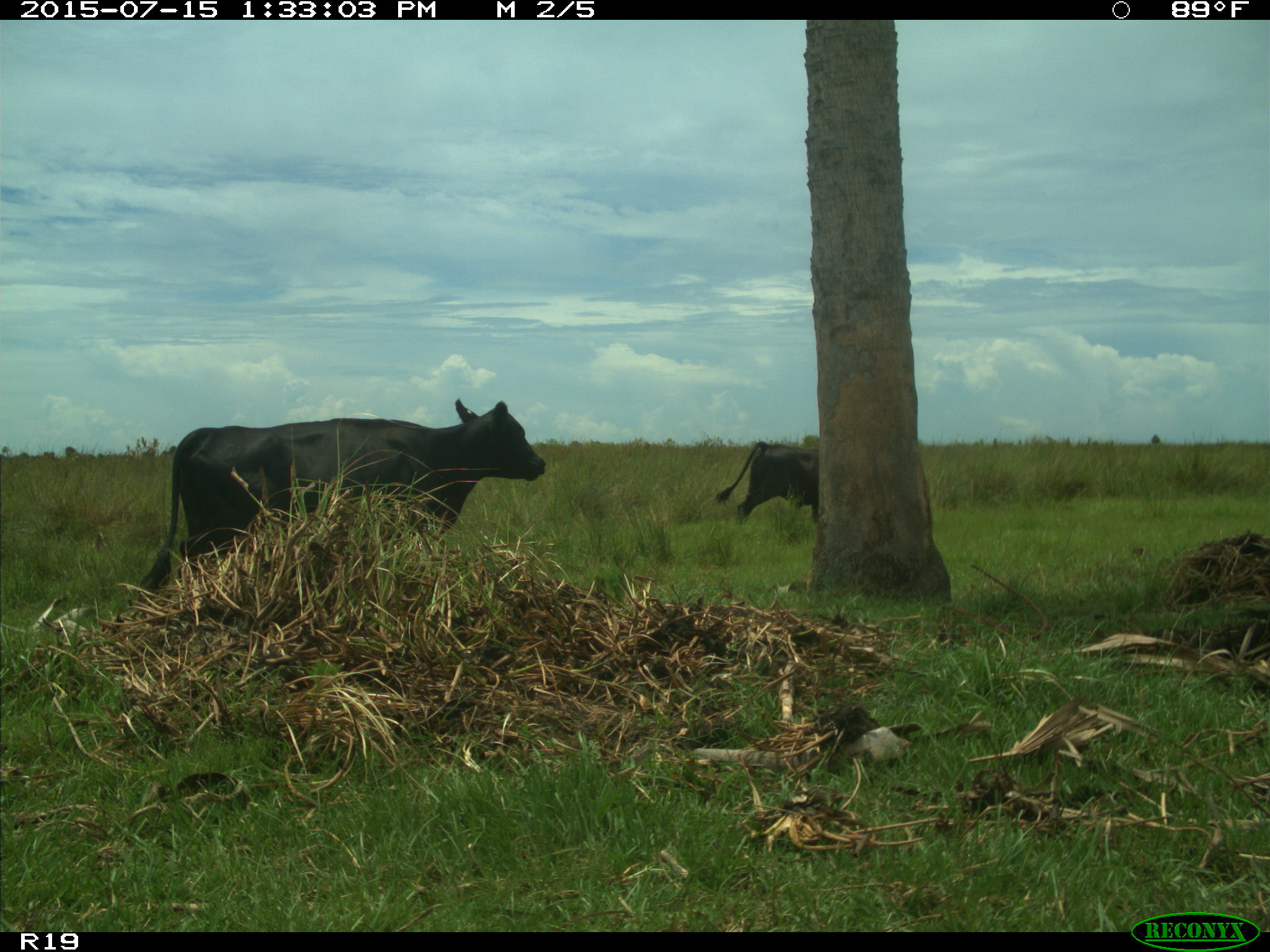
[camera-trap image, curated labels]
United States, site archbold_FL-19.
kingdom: Animalia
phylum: Chordata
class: Mammalia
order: Artiodactyla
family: Bovidae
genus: Bos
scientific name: Bos taurus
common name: domestic cow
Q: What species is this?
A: Bos taurus (domestic cow).